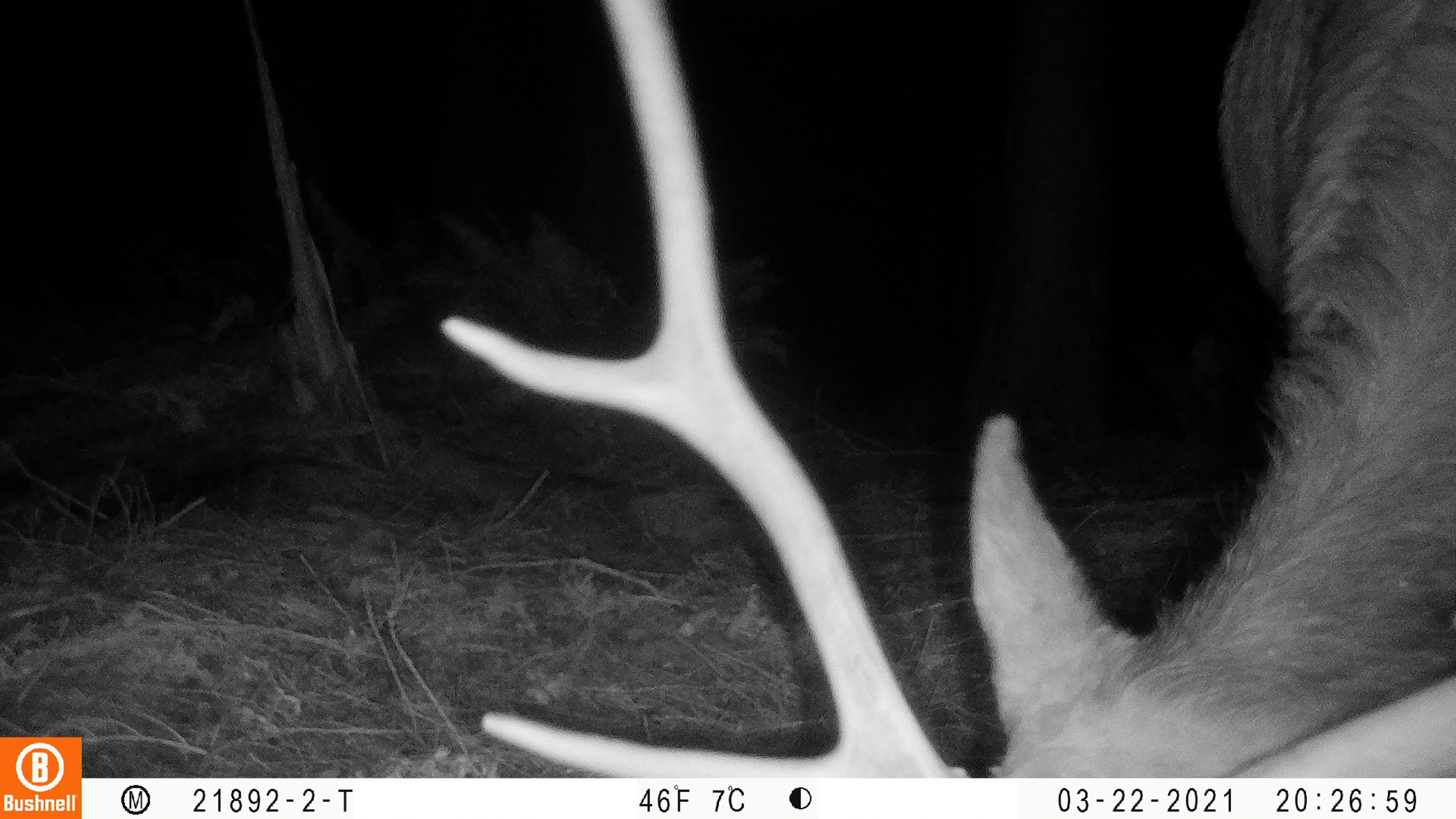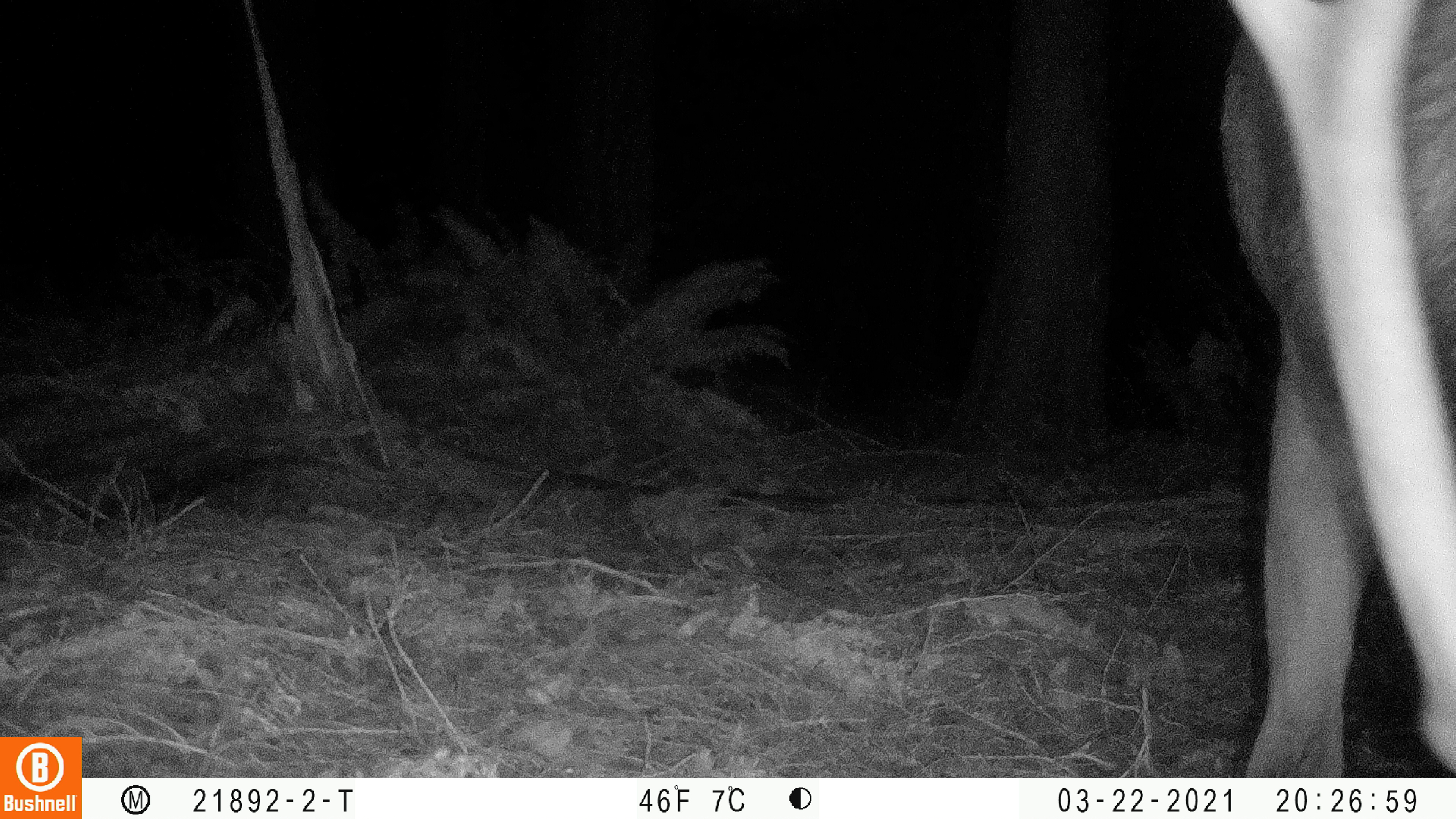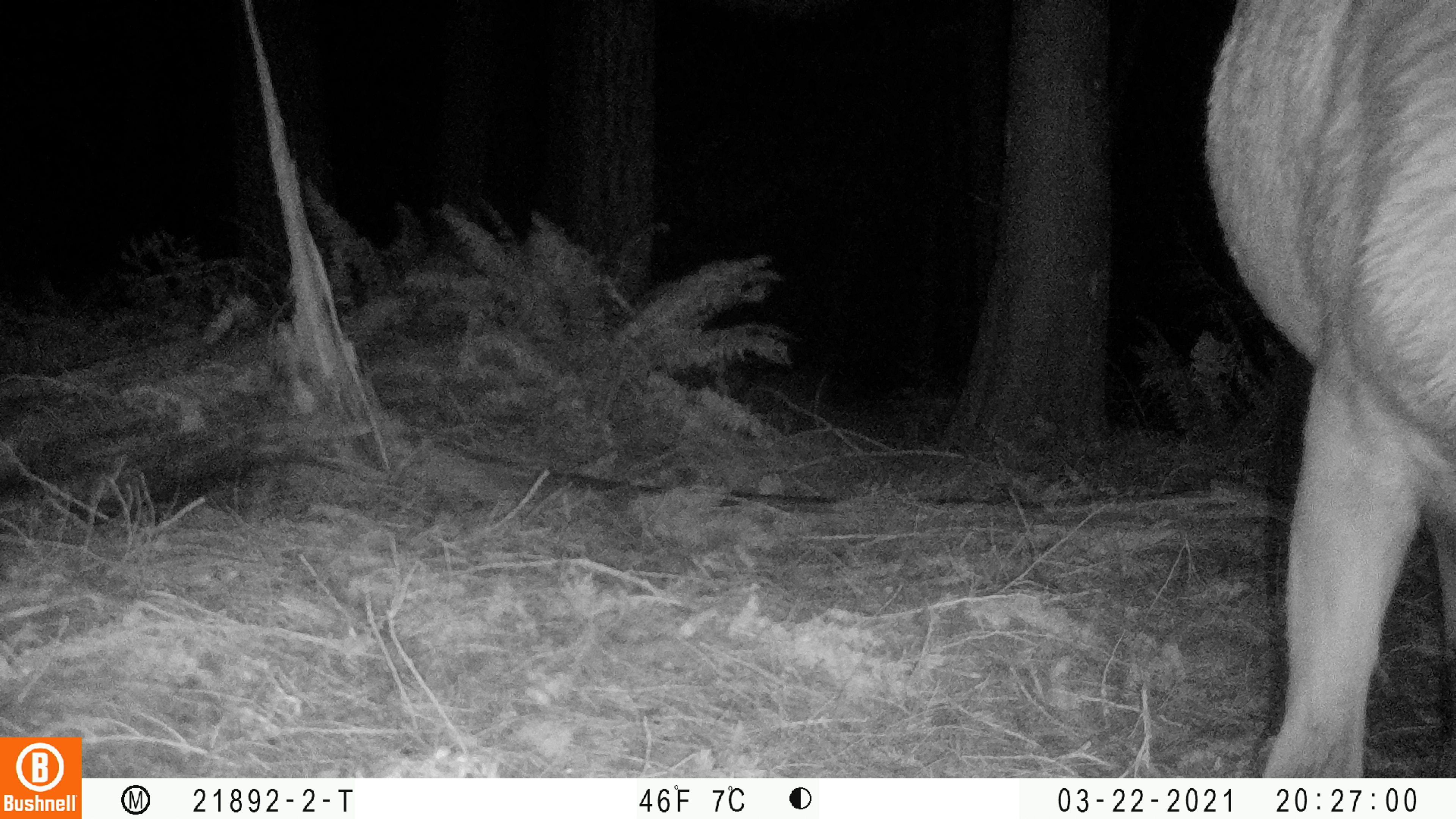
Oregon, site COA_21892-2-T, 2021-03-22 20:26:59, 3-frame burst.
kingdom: Animalia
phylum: Chordata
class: Mammalia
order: Artiodactyla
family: Cervidae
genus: Cervus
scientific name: Cervus canadensis roosevelti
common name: roosevelt elk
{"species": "roosevelt elk (Cervus canadensis roosevelti)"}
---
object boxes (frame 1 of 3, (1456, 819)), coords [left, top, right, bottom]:
roosevelt elk: [432, 1, 1453, 776]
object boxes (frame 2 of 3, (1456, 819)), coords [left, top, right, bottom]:
roosevelt elk: [1200, 0, 1455, 776]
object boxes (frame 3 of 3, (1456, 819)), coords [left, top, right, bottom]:
roosevelt elk: [1199, 0, 1455, 776]